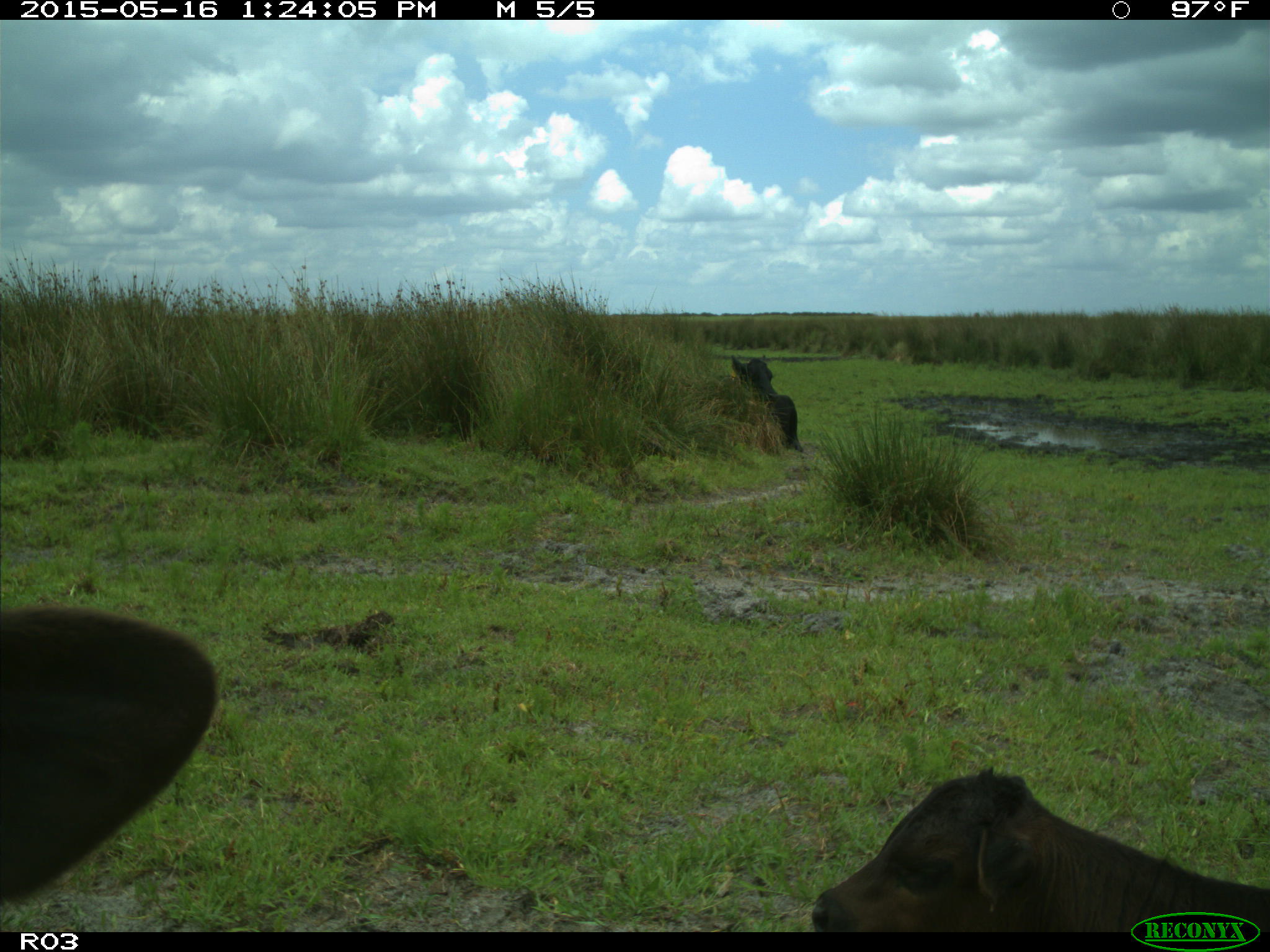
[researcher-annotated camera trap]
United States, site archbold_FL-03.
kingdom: Animalia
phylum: Chordata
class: Mammalia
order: Artiodactyla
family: Bovidae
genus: Bos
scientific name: Bos taurus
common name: domestic cow